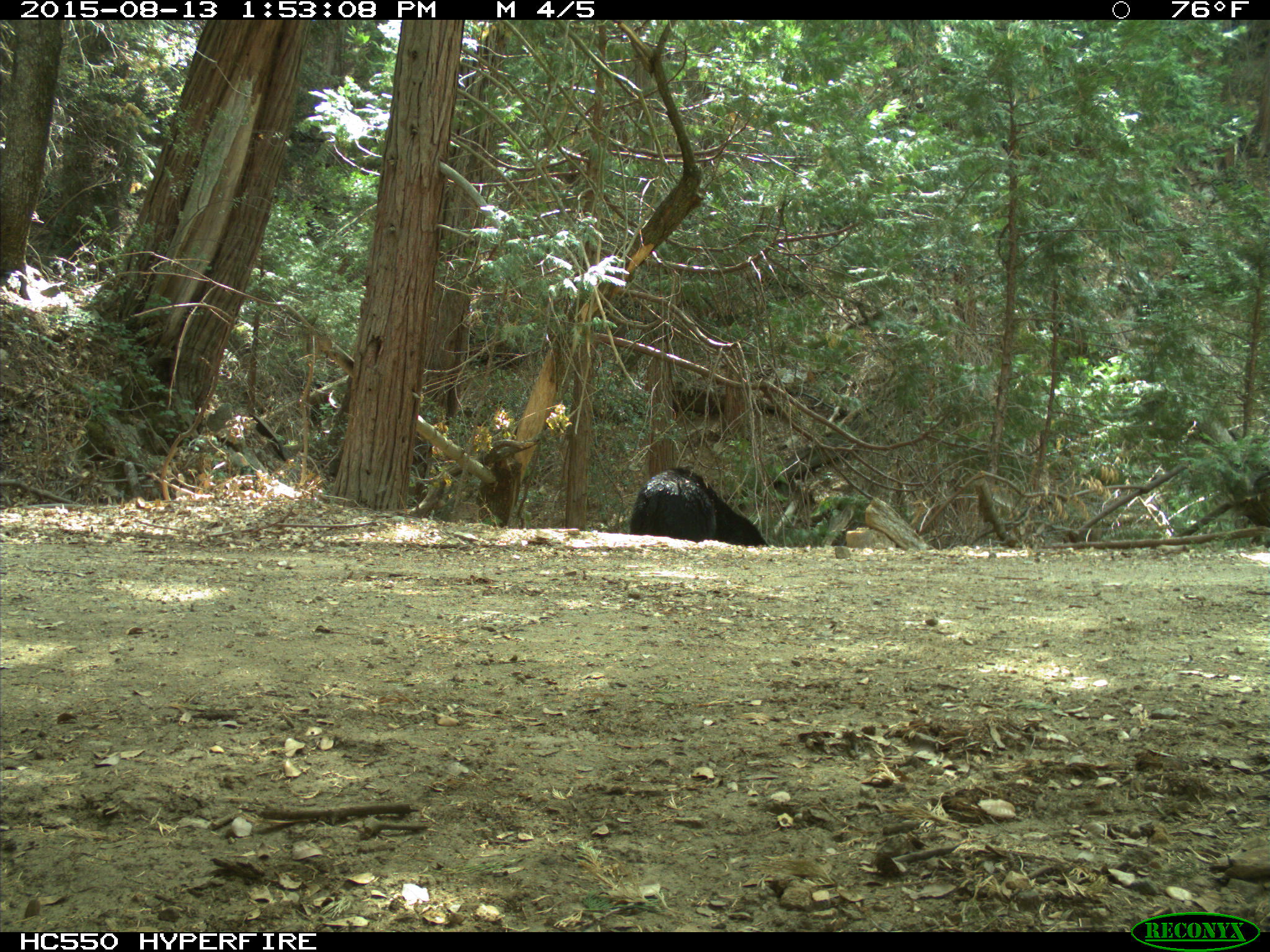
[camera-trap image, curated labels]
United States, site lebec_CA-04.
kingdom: Animalia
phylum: Chordata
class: Mammalia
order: Carnivora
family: Ursidae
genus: Ursus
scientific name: Ursus americanus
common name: american black bear